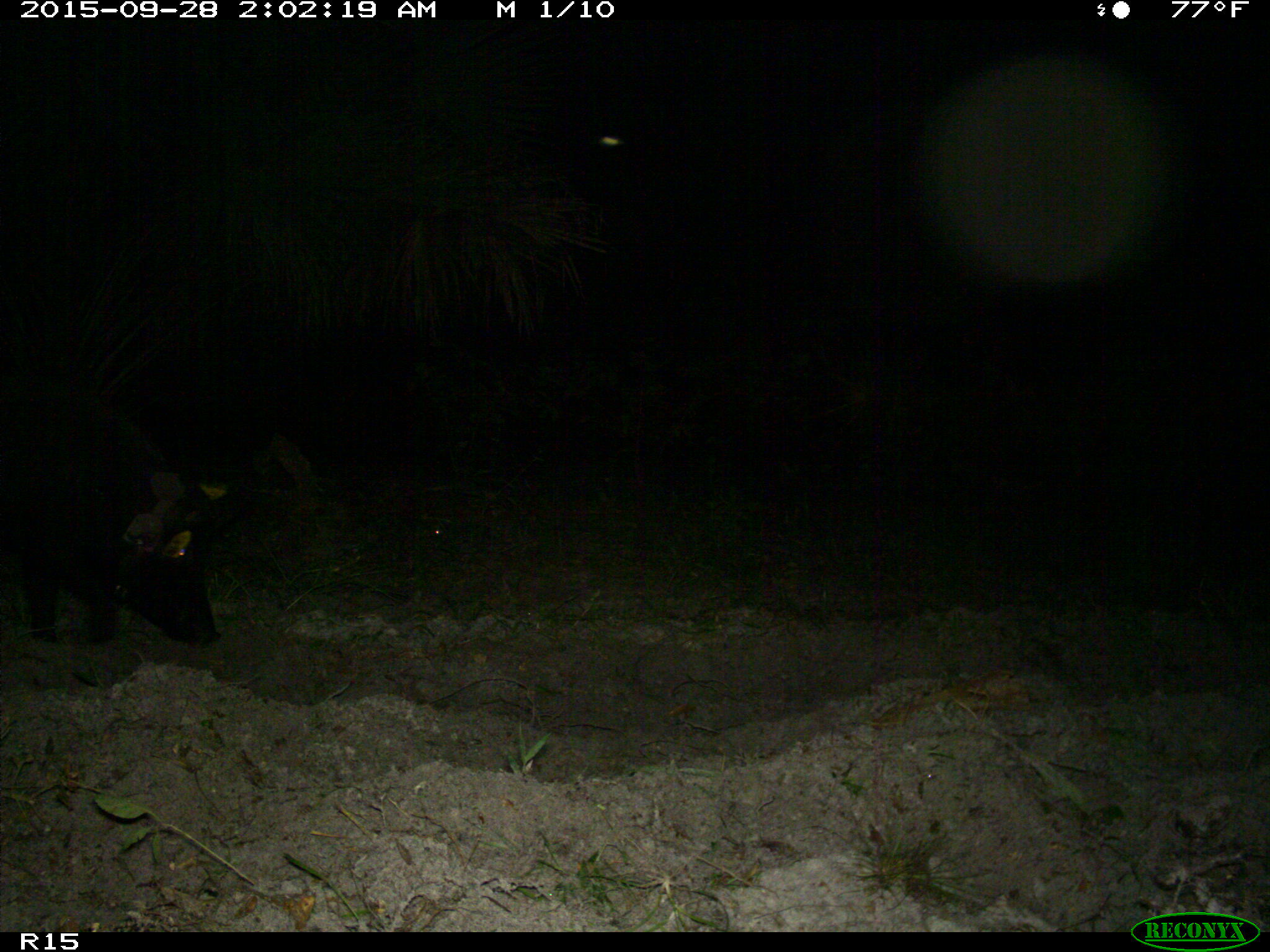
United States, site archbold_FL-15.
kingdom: Animalia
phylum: Chordata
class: Mammalia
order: Artiodactyla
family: Suidae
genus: Sus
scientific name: Sus scrofa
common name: wild boar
Sus scrofa (wild boar).